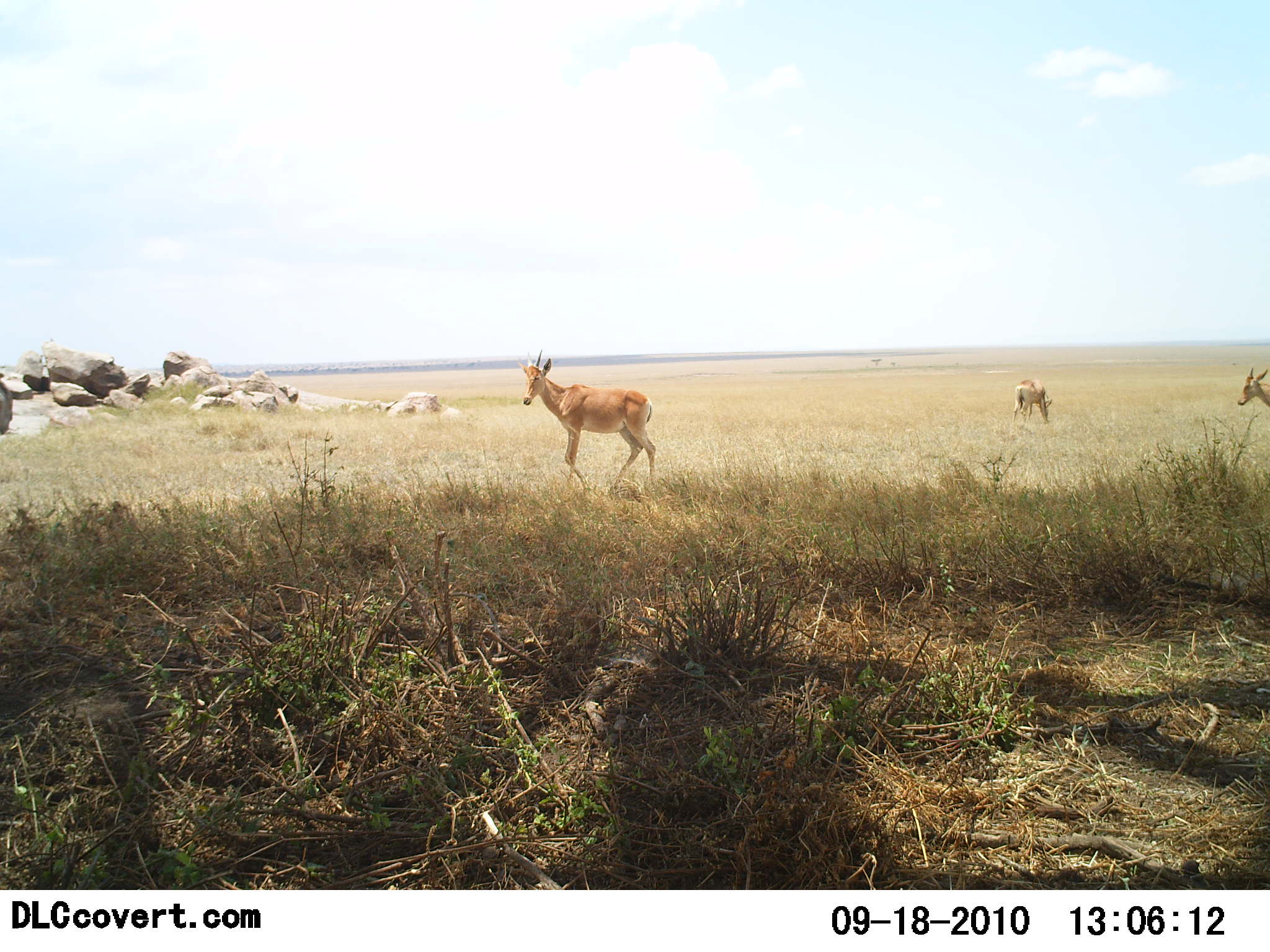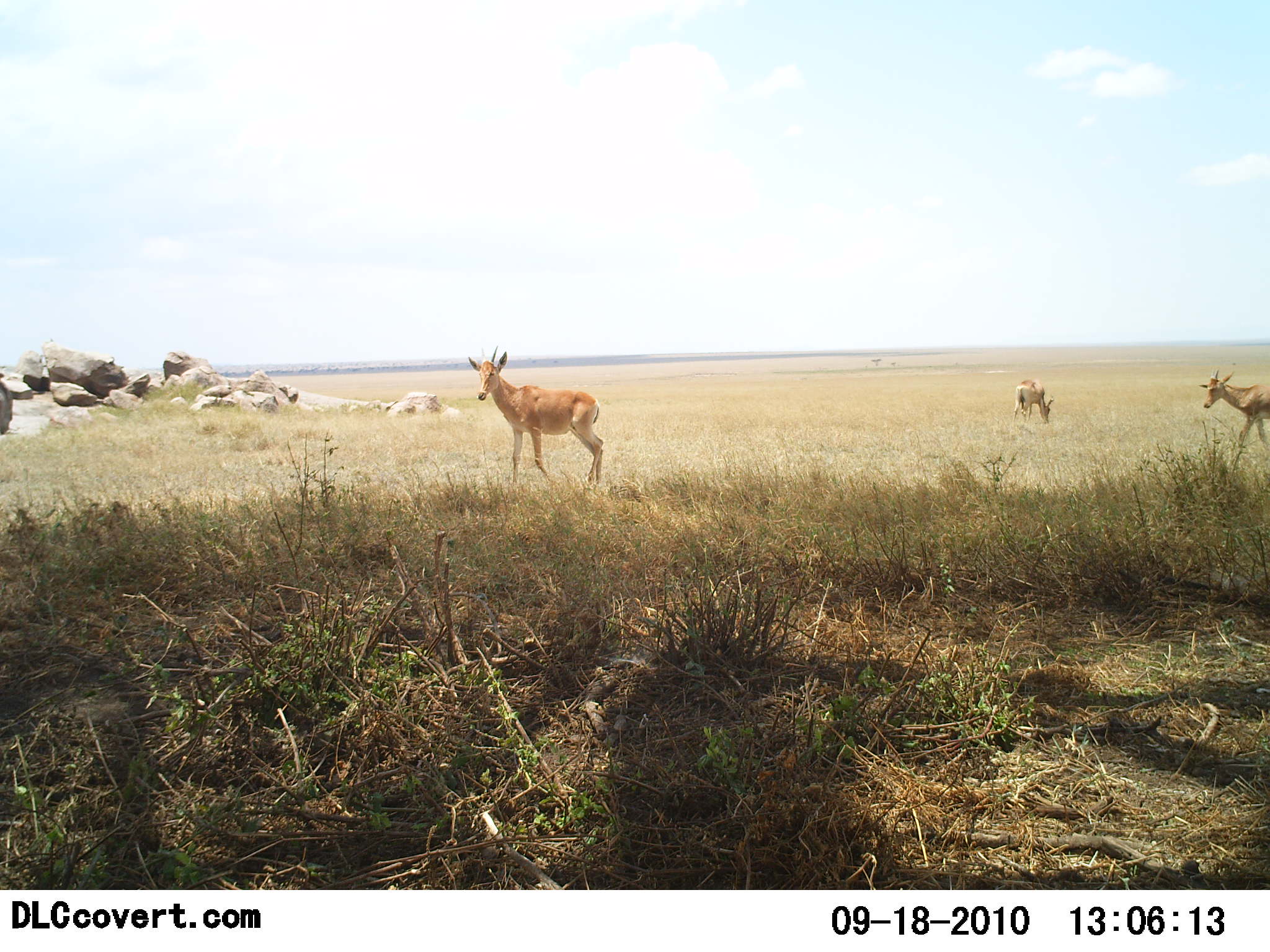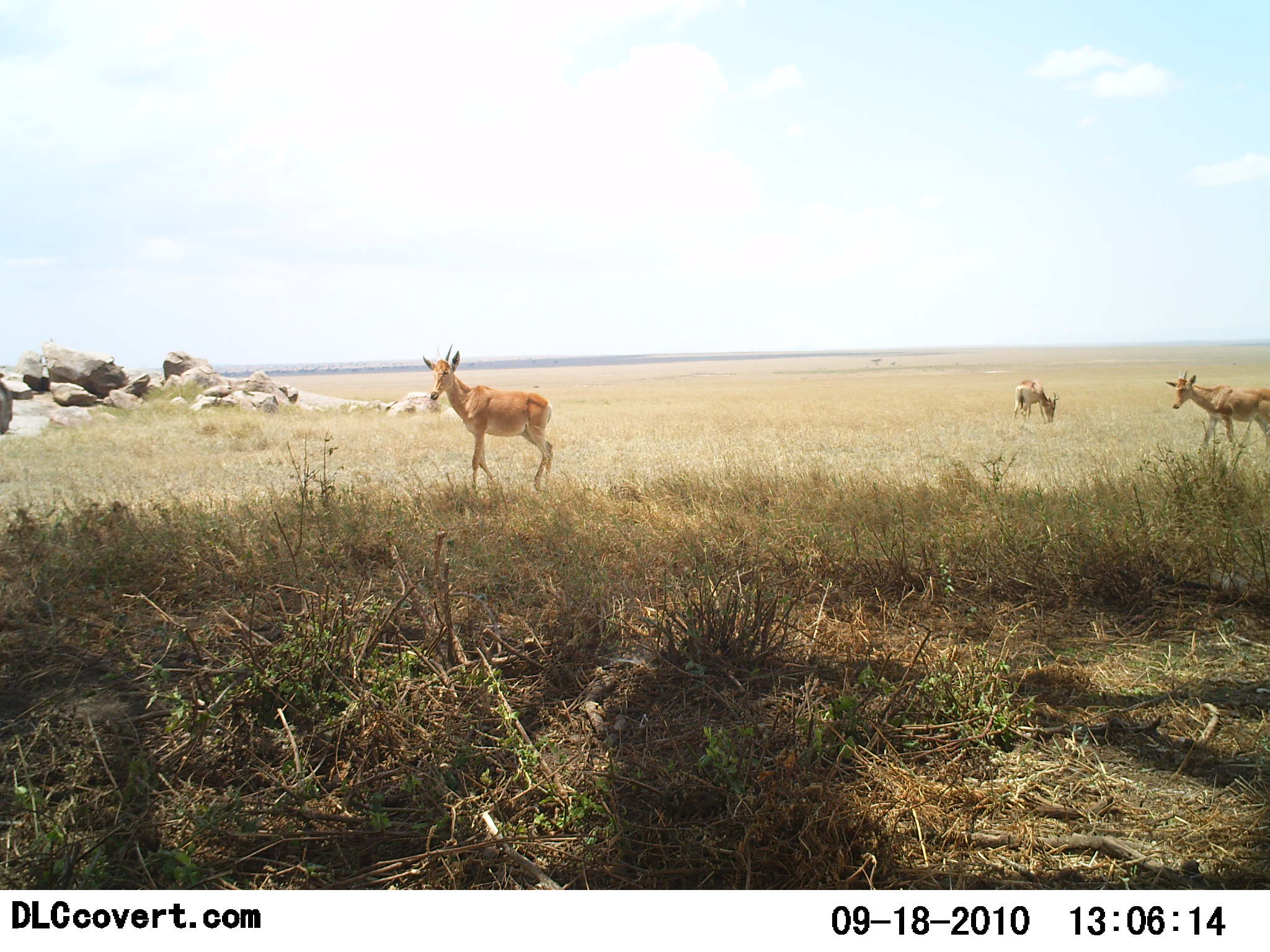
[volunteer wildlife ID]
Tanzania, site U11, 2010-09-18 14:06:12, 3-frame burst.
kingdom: Animalia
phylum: Chordata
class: Mammalia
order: Artiodactyla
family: Bovidae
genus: Alcelaphus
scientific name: Alcelaphus buselaphus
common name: hartebeest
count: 3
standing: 42%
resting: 0%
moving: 92%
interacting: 0%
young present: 8%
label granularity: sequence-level